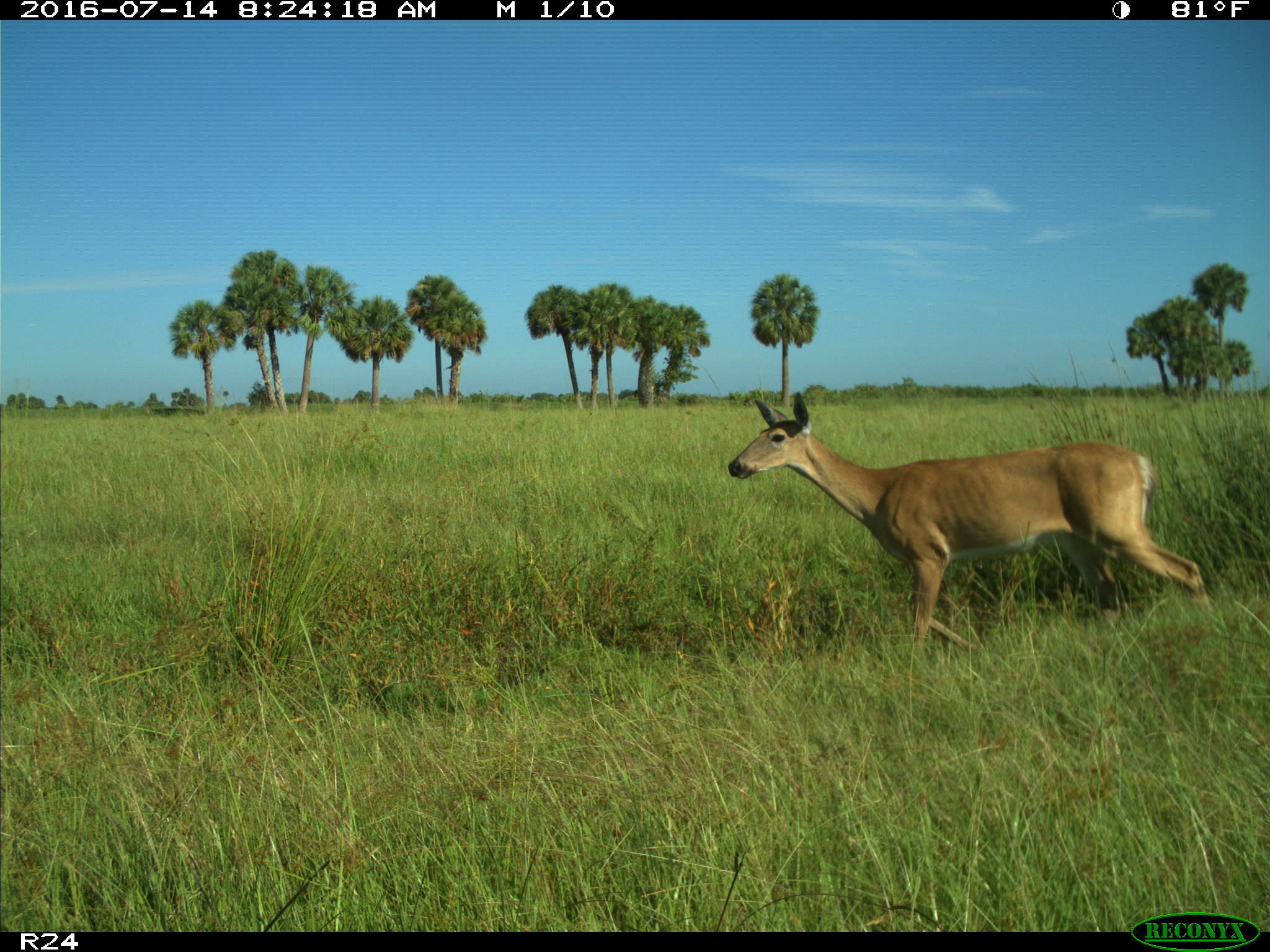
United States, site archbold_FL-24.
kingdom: Animalia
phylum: Chordata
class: Mammalia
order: Artiodactyla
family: Cervidae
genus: Odocoileus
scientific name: Odocoileus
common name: deer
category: unidentified deer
Unidentified deer (deer) (Odocoileus).